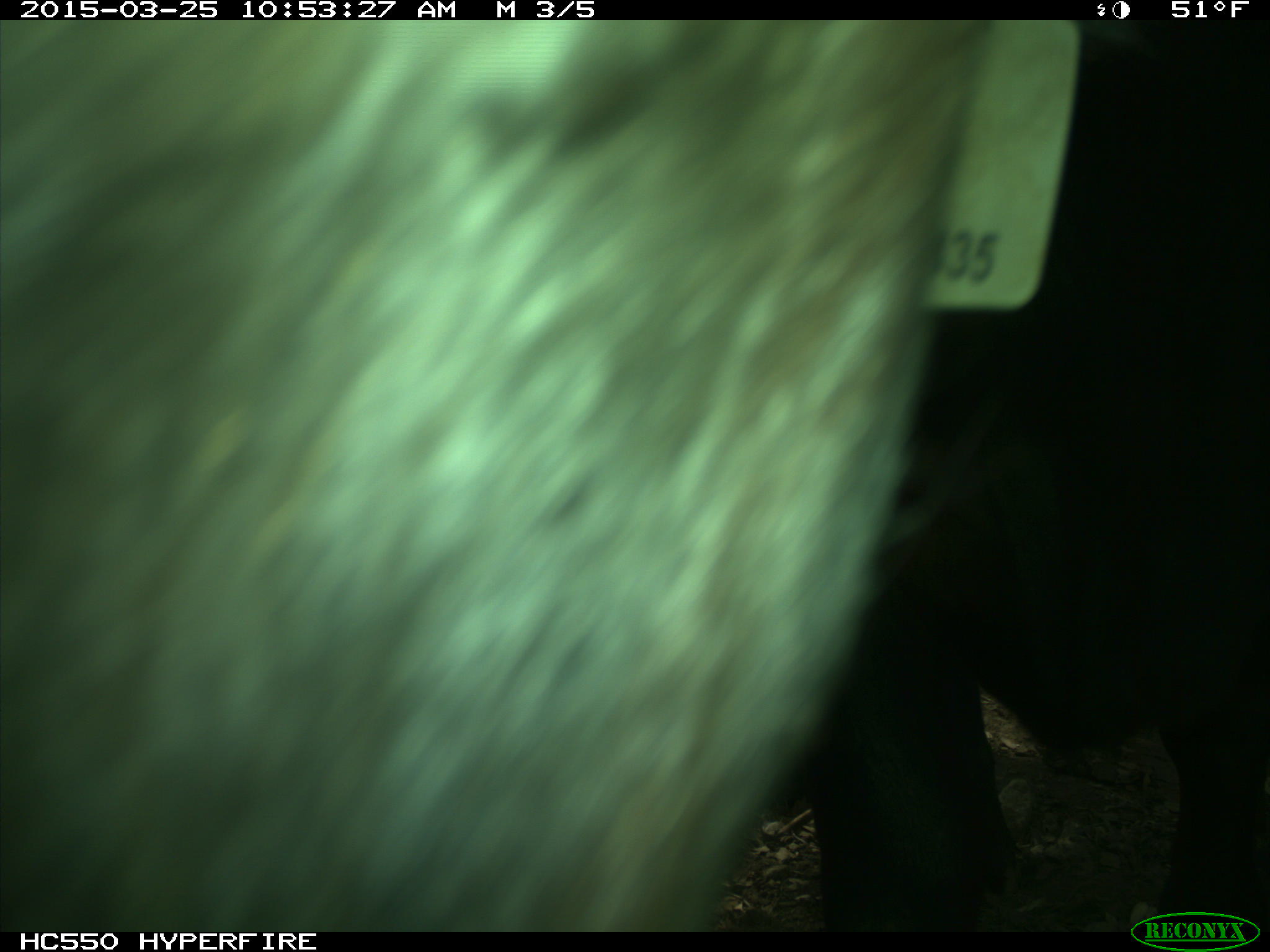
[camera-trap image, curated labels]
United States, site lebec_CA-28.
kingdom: Animalia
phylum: Chordata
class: Mammalia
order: Artiodactyla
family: Bovidae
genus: Bos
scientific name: Bos taurus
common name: domestic cow